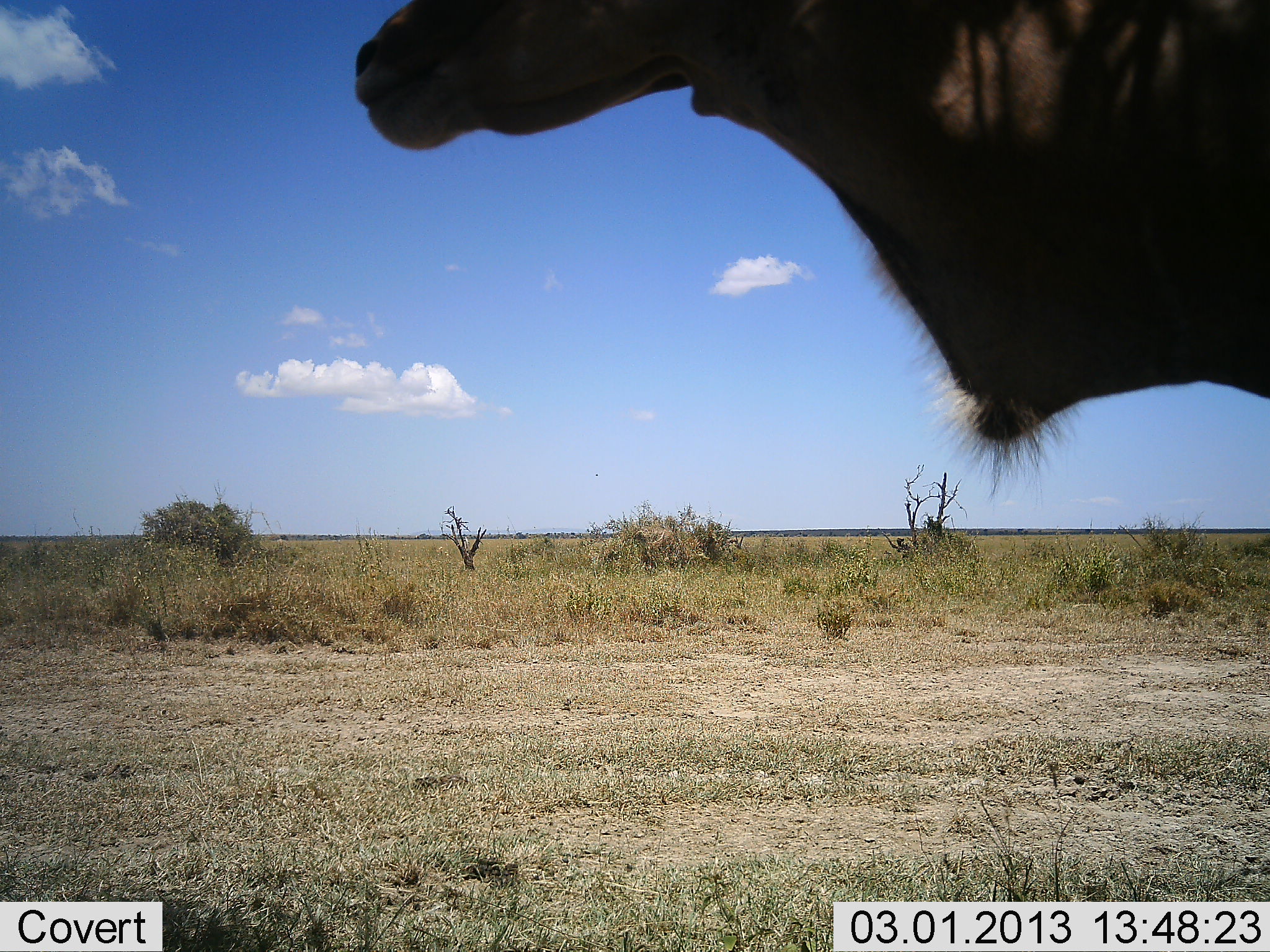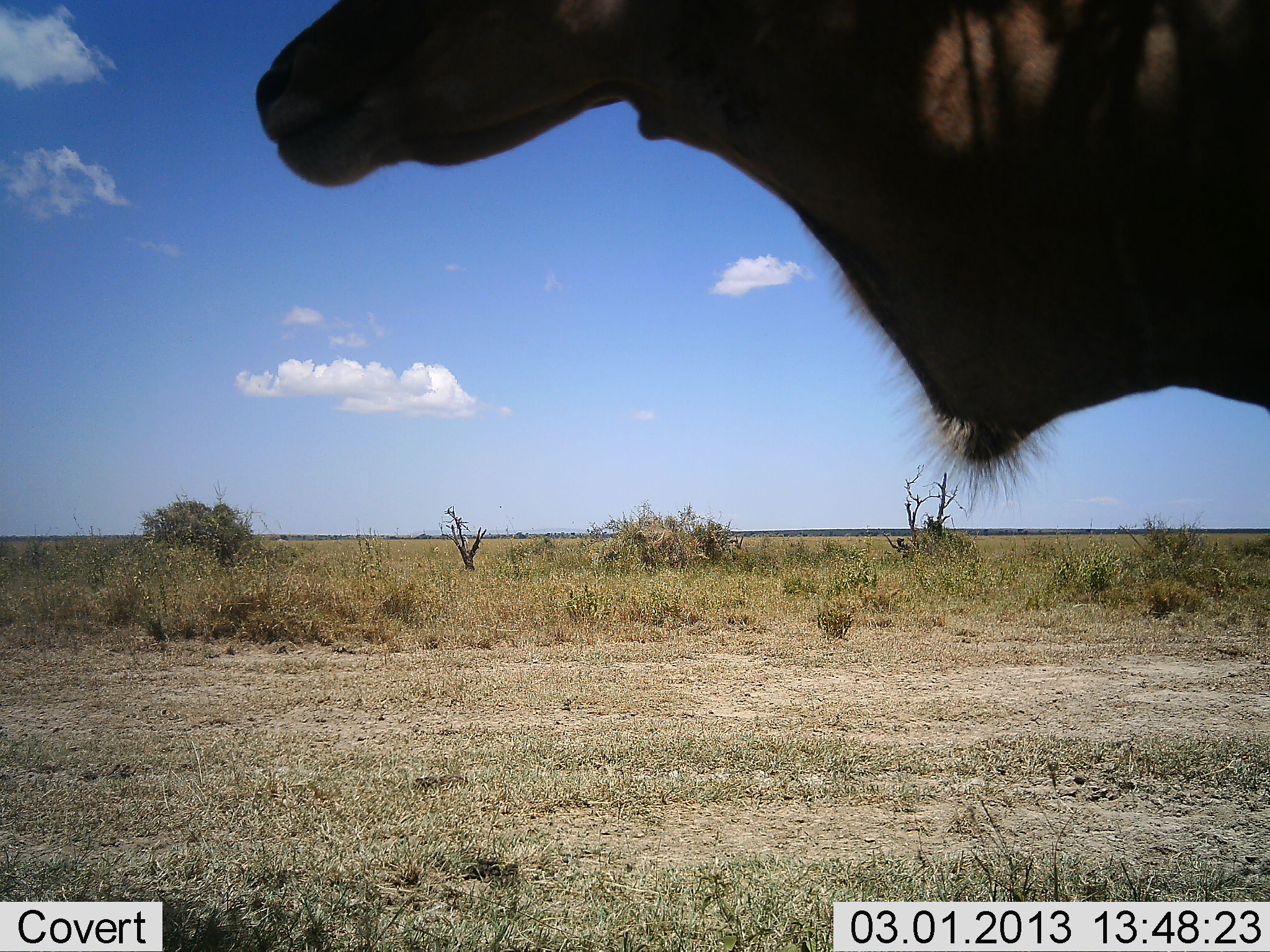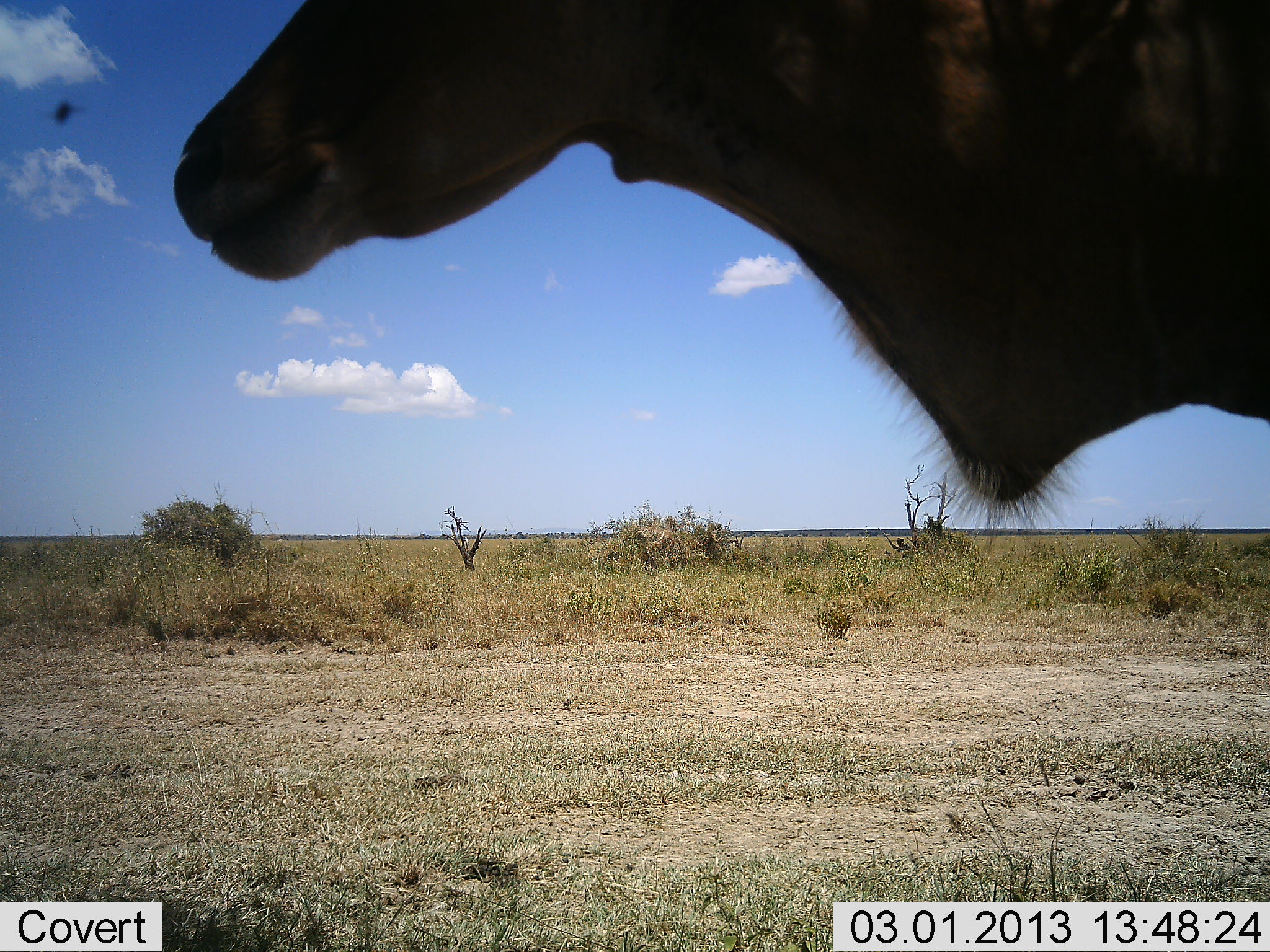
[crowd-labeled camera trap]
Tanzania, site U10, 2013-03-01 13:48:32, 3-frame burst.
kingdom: Animalia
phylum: Chordata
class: Mammalia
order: Artiodactyla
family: Bovidae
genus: Tragelaphus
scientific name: Tragelaphus oryx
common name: eland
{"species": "eland (Tragelaphus oryx)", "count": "1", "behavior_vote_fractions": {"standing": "100%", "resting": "0%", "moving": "0%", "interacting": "0%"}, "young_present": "0%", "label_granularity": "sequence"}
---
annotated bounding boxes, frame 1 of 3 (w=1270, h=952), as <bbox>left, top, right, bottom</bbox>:
animal: <bbox>354, 0, 1270, 499</bbox>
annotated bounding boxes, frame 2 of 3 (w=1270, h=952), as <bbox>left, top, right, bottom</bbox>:
animal: <bbox>254, 0, 1269, 518</bbox>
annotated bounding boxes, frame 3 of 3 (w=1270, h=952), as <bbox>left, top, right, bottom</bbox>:
animal: <bbox>174, 0, 1269, 537</bbox>